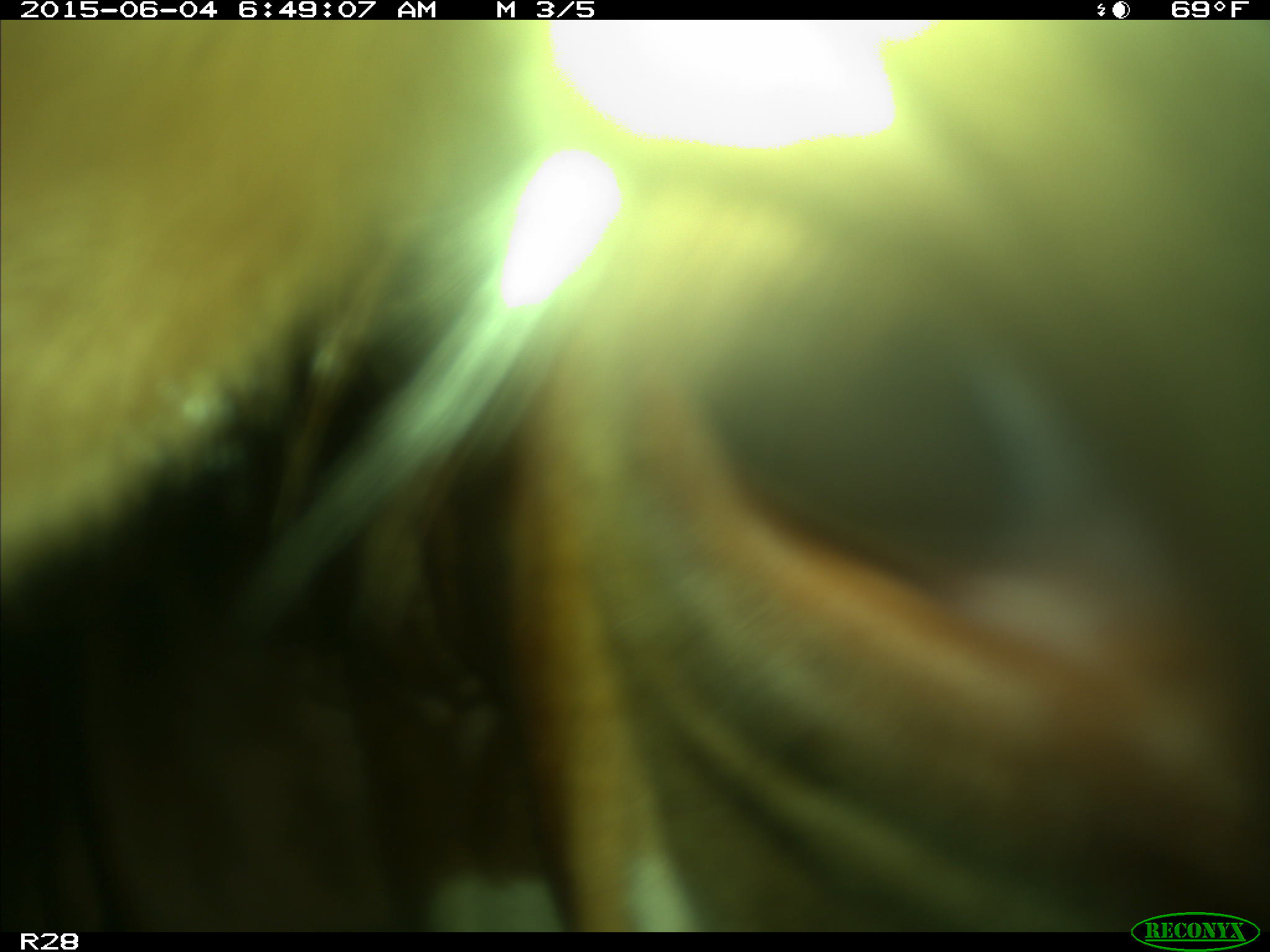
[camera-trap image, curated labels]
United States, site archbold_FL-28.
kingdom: Animalia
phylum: Chordata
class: Mammalia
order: Artiodactyla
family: Bovidae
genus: Bos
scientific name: Bos taurus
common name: domestic cow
Bos taurus (domestic cow).